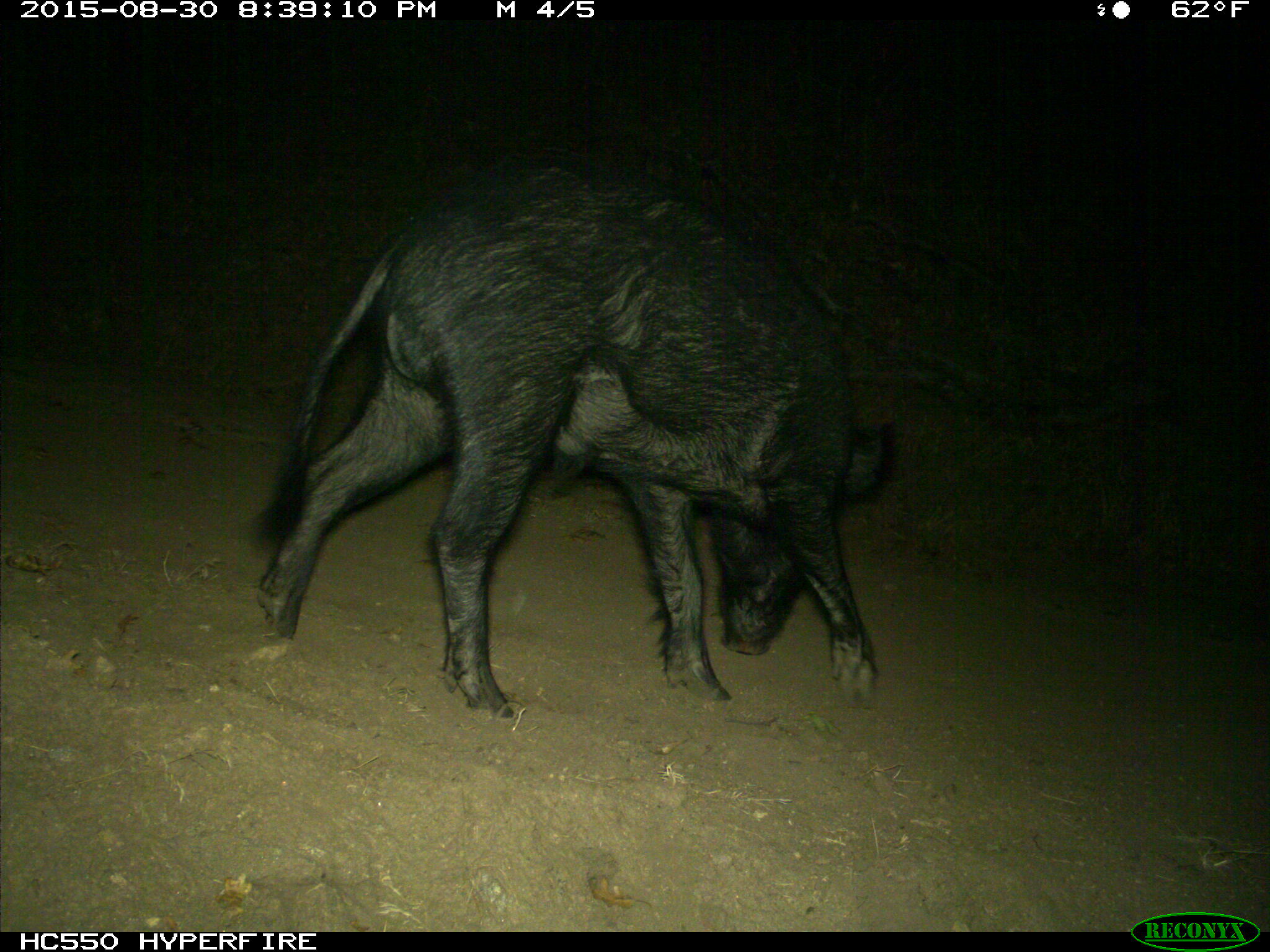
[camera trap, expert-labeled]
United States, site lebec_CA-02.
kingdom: Animalia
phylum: Chordata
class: Mammalia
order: Artiodactyla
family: Suidae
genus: Sus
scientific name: Sus scrofa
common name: wild boar